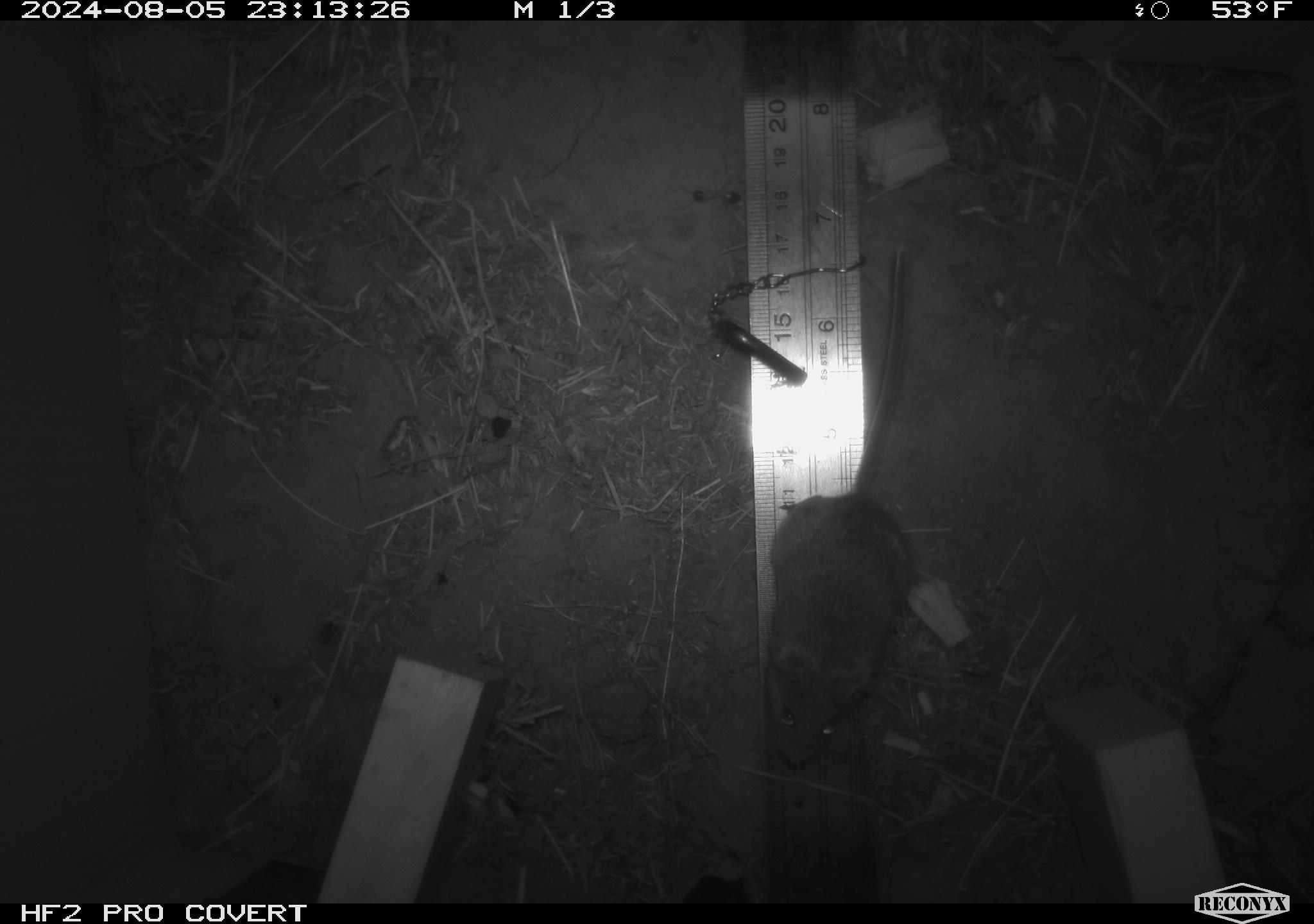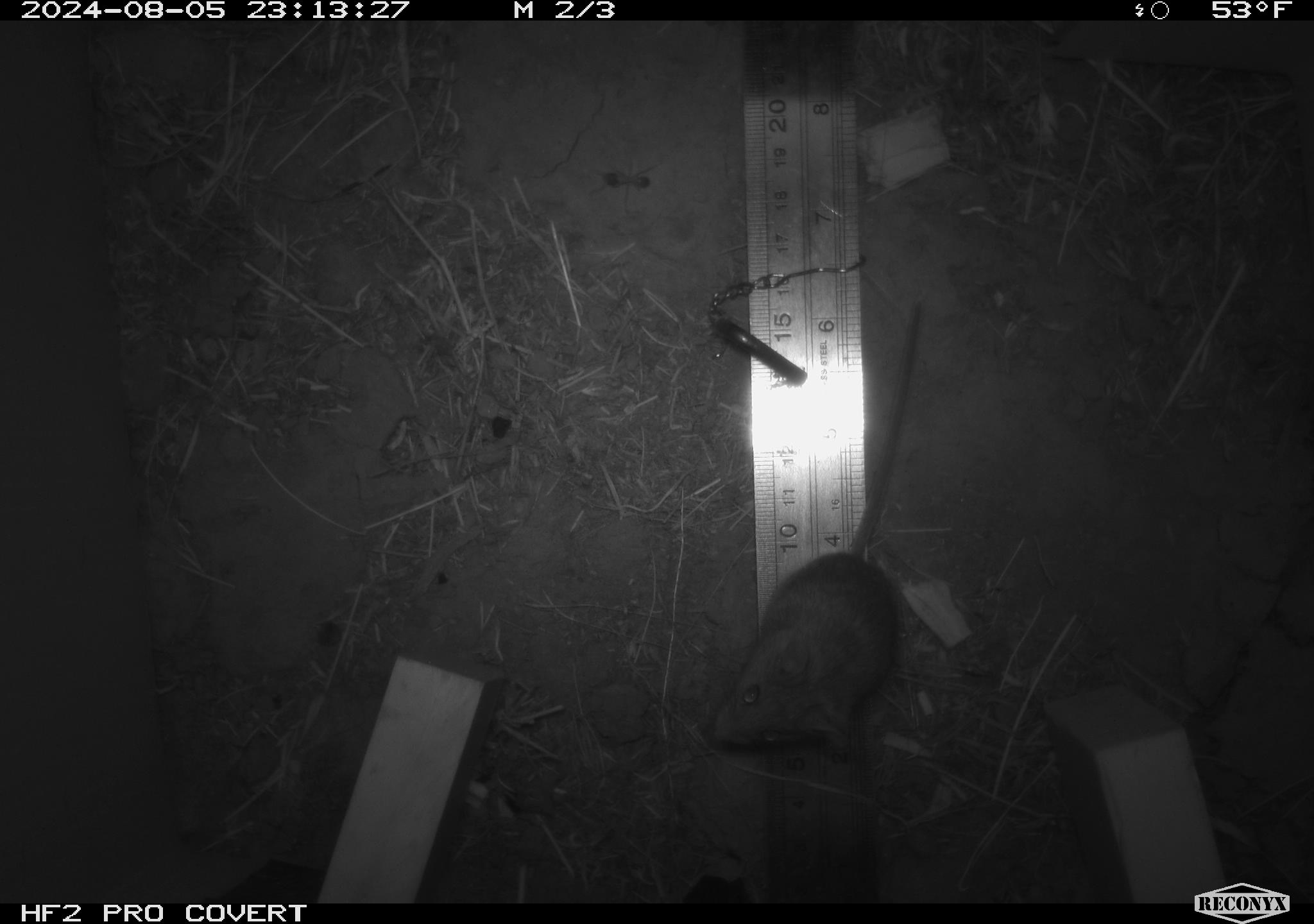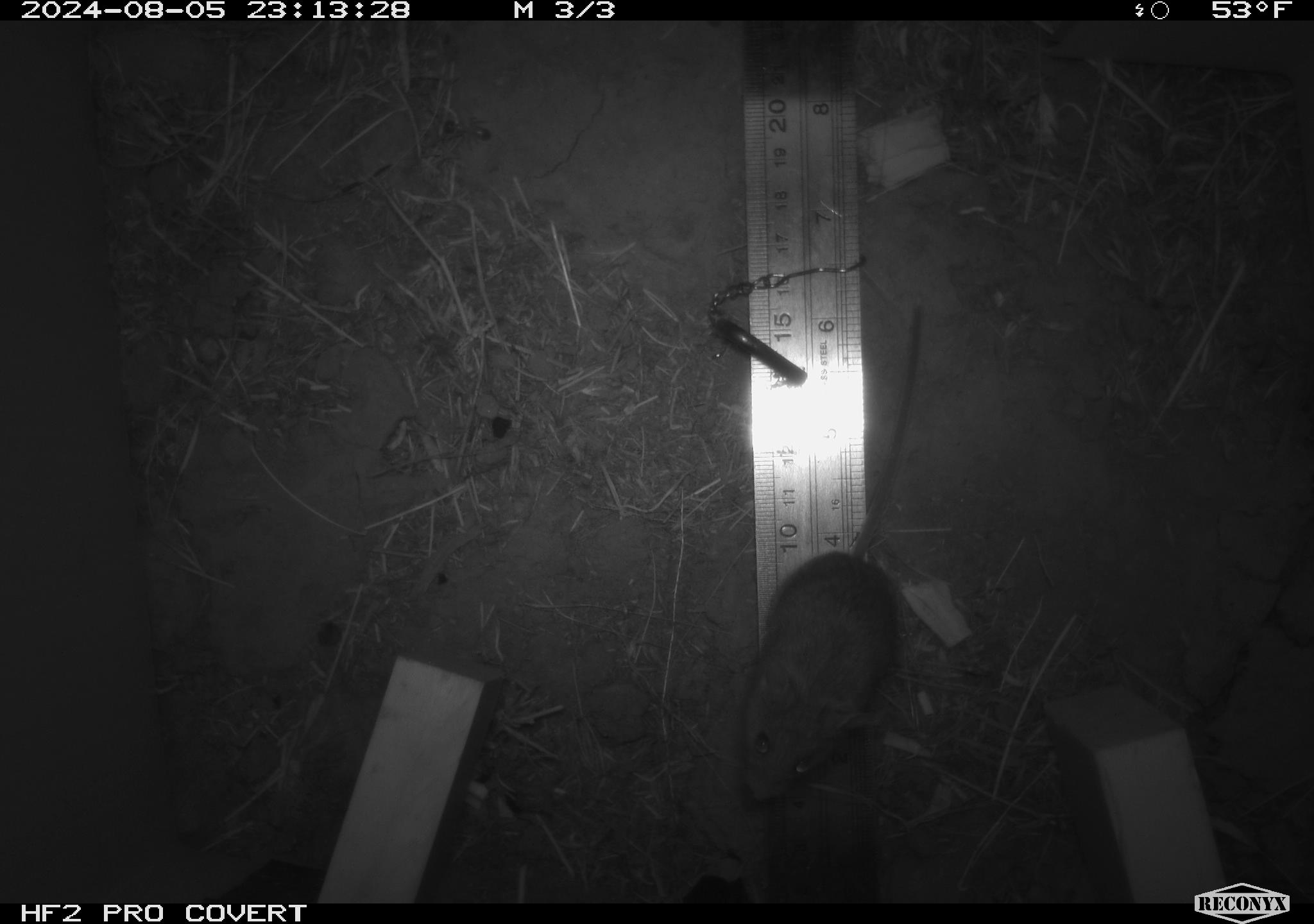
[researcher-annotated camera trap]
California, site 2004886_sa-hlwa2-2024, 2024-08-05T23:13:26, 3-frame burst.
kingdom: Animalia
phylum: Chordata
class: Mammalia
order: Rodentia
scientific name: Rodentia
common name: mouse species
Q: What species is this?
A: Mouse species (Rodentia).